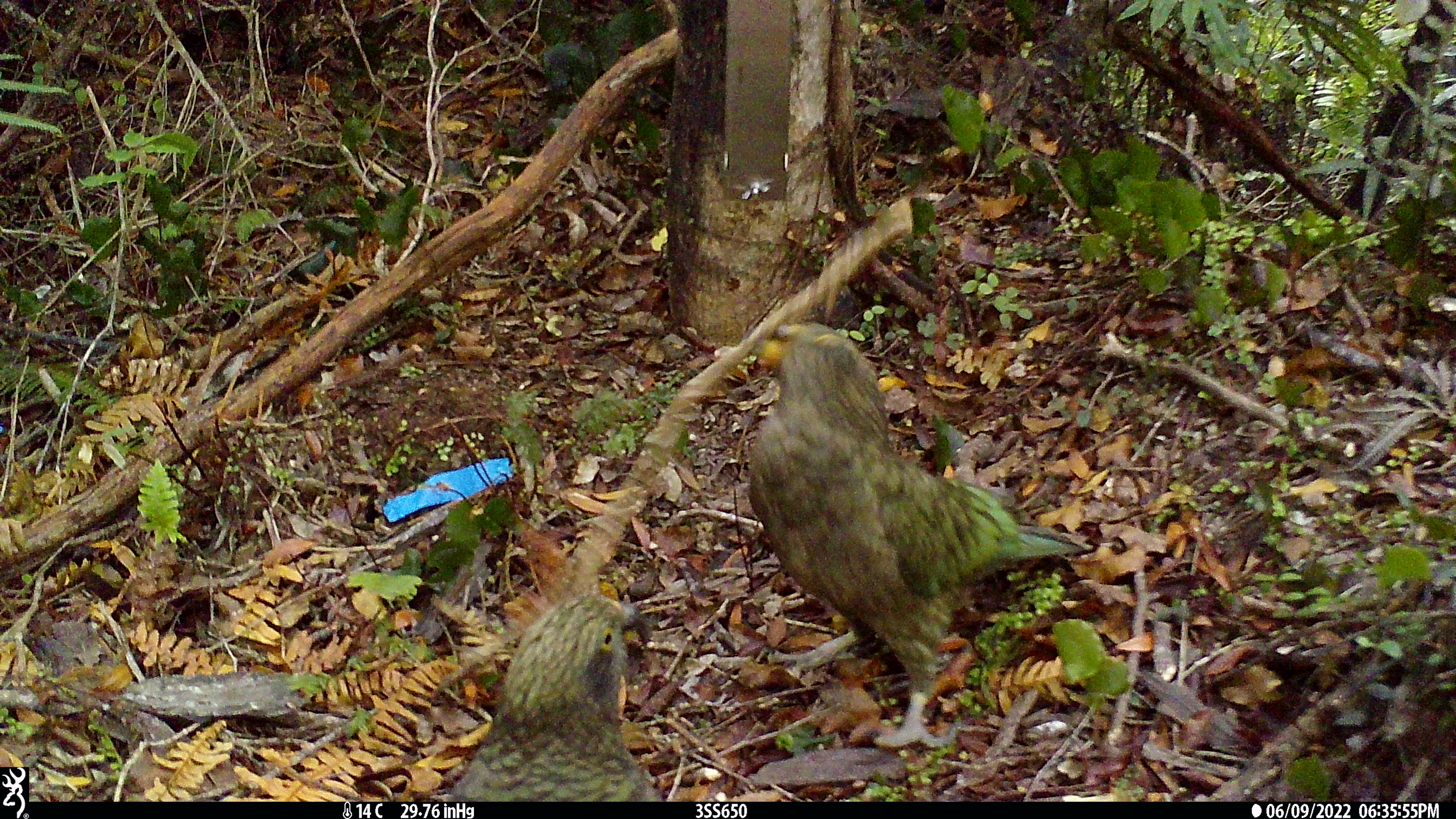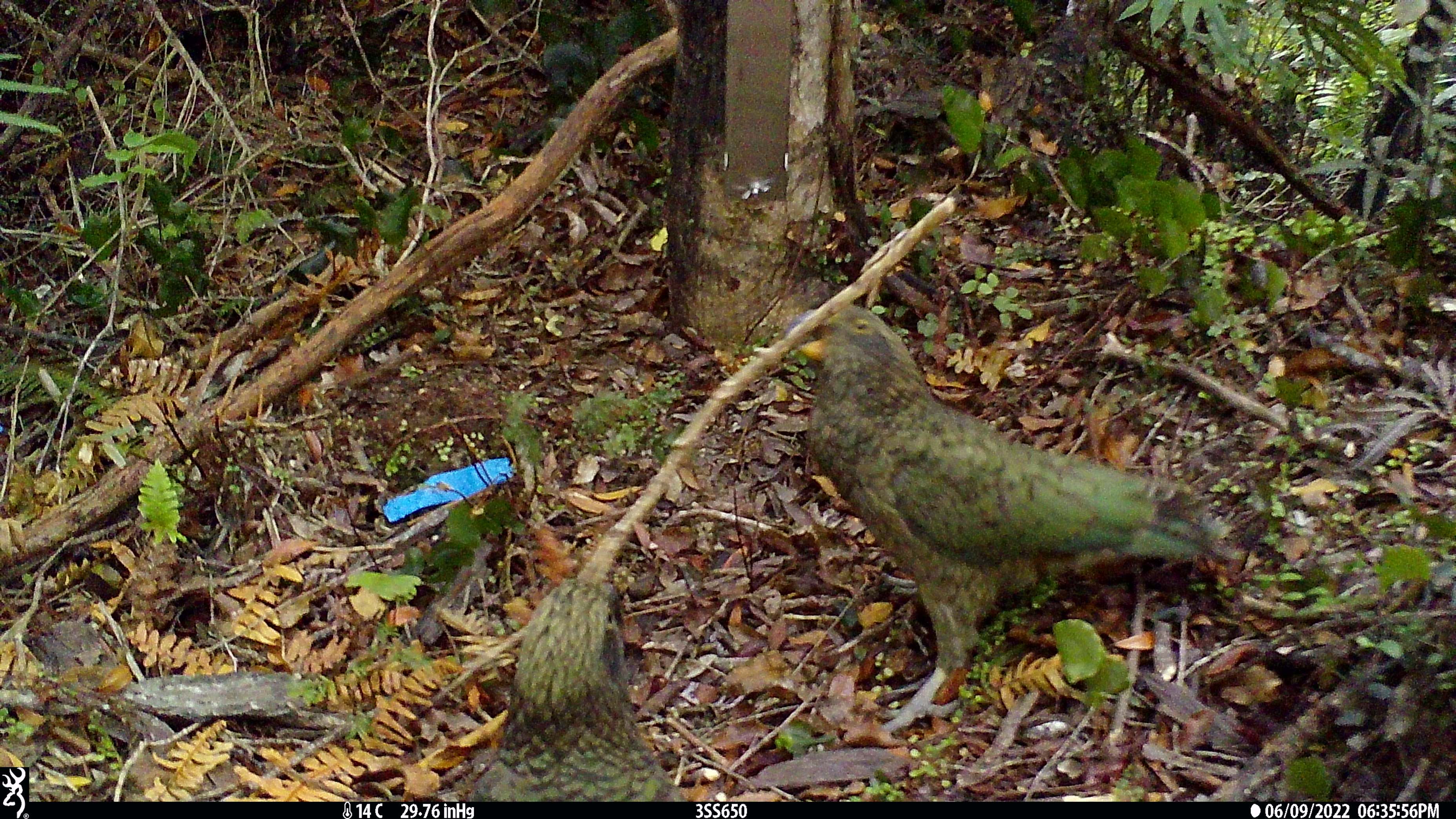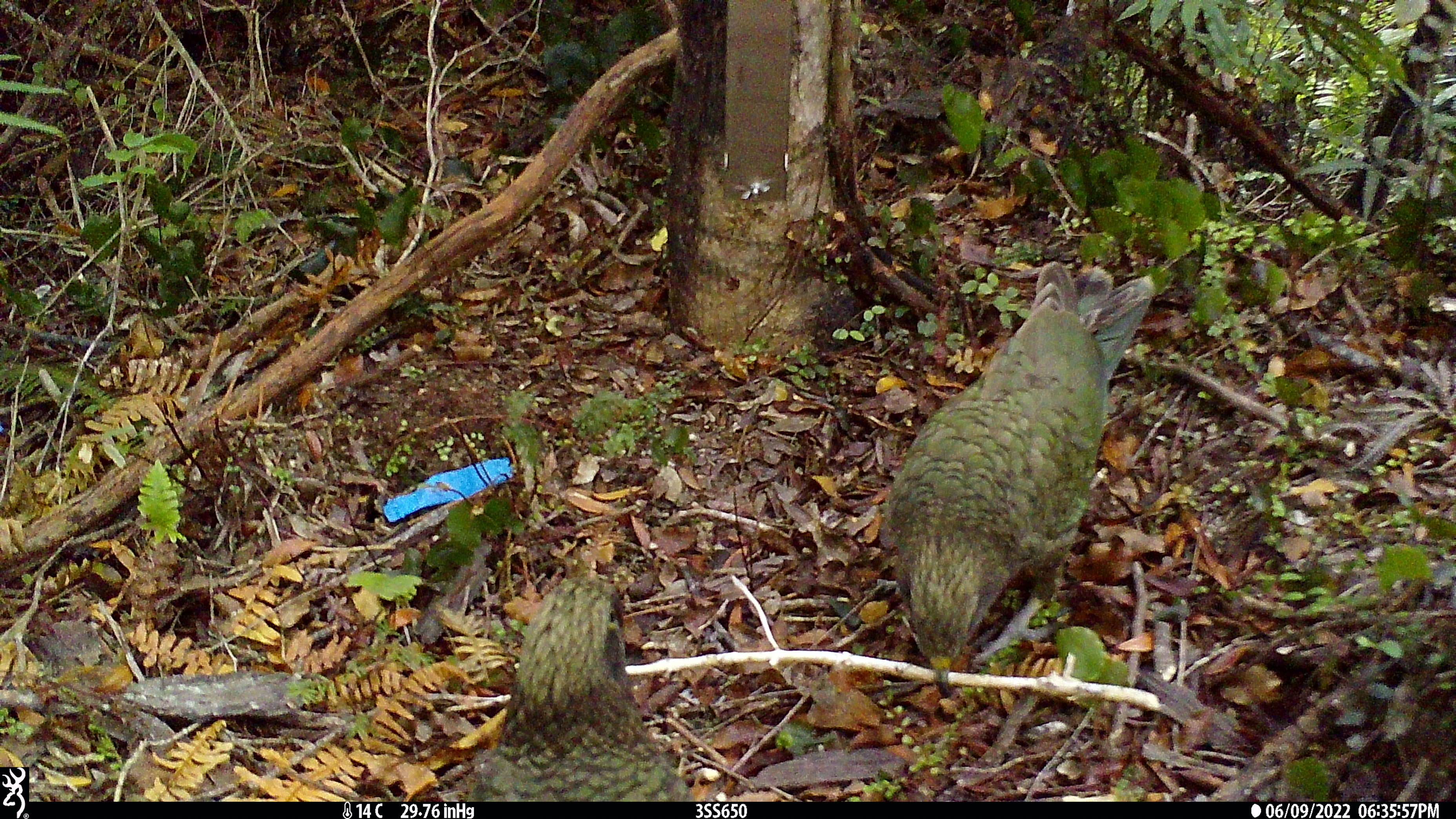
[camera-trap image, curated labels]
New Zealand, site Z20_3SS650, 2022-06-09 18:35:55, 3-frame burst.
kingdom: Animalia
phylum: Chordata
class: Aves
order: Psittaciformes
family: Strigopidae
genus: Nestor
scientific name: Nestor notabilis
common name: kea